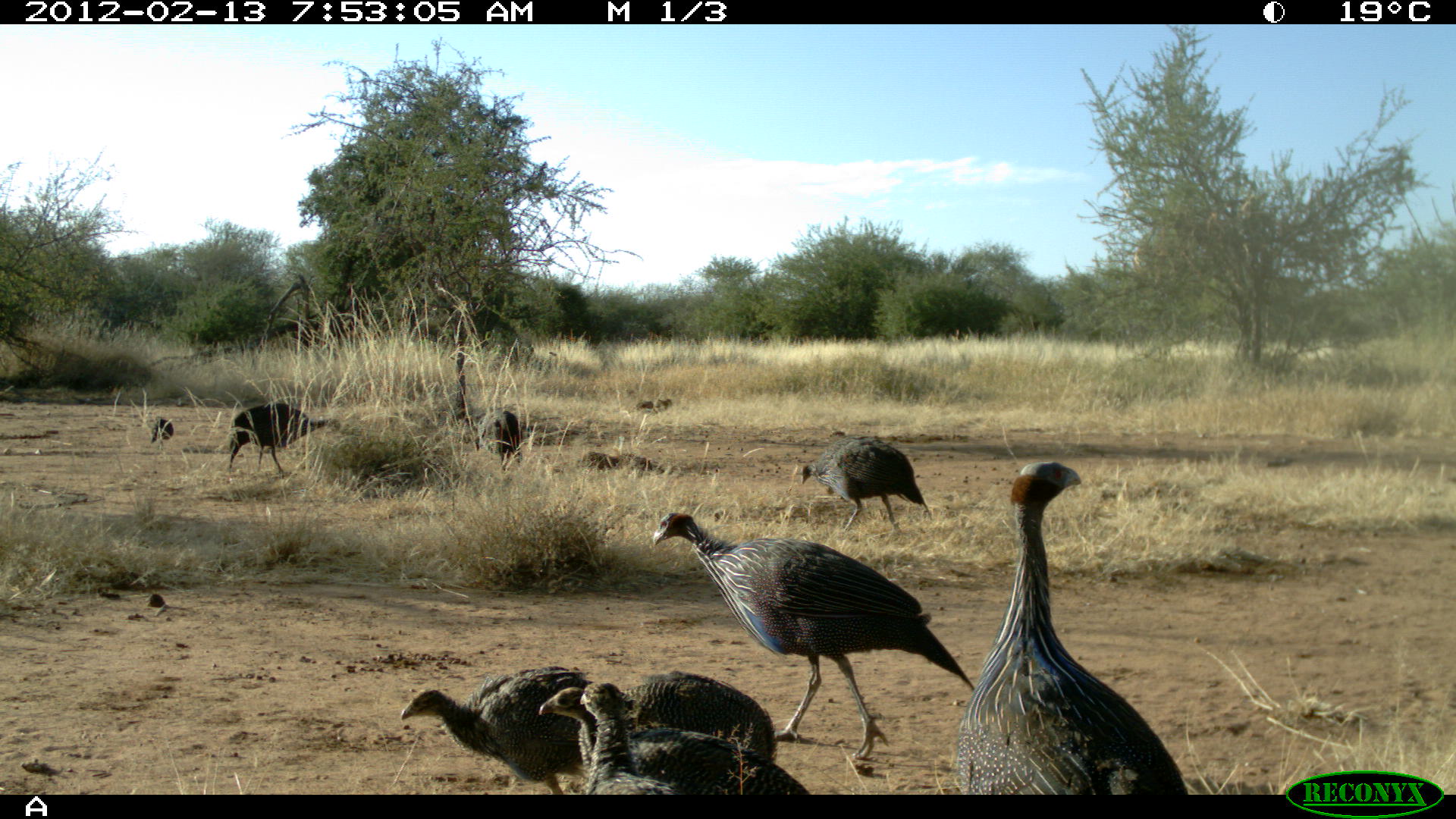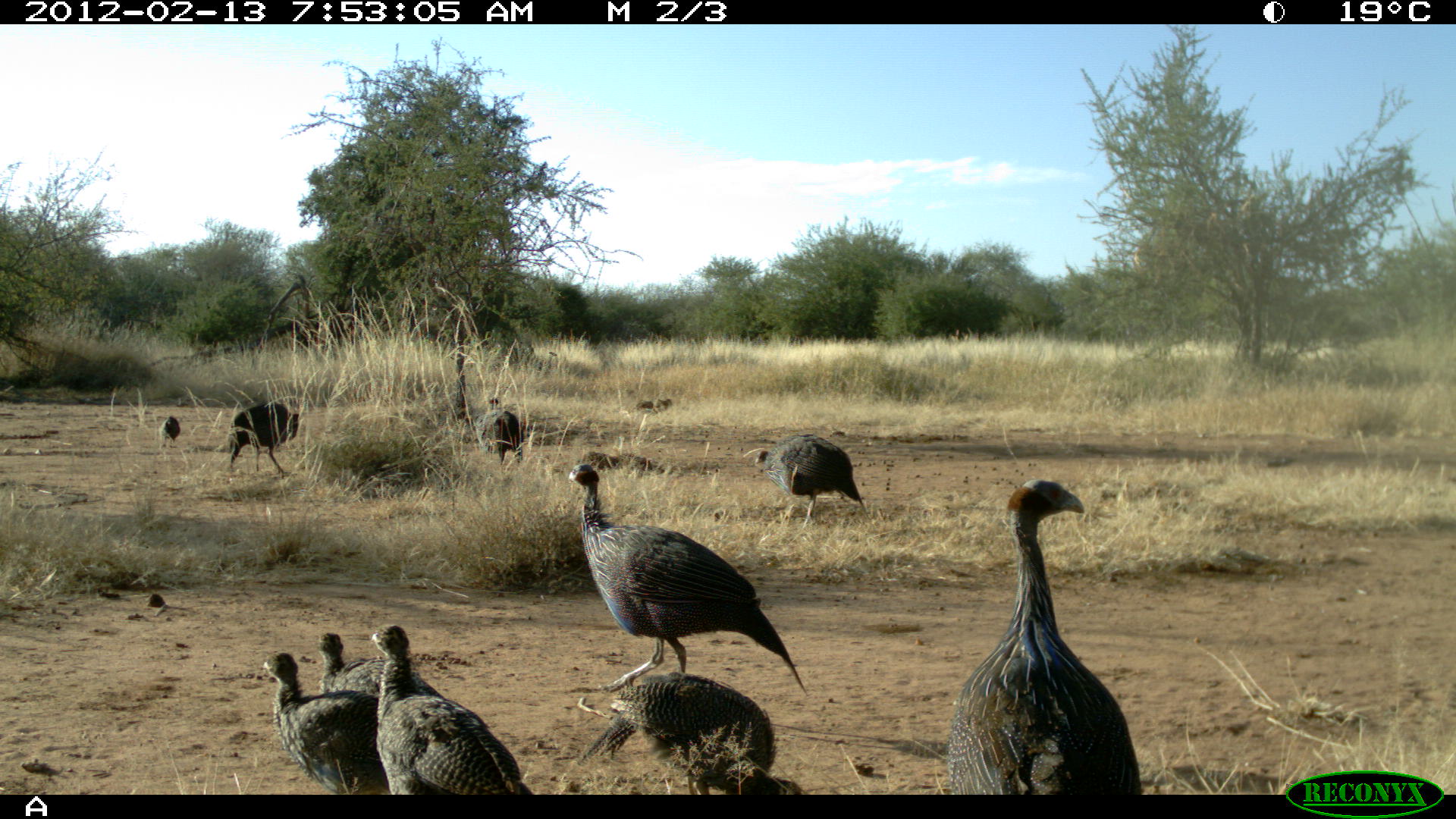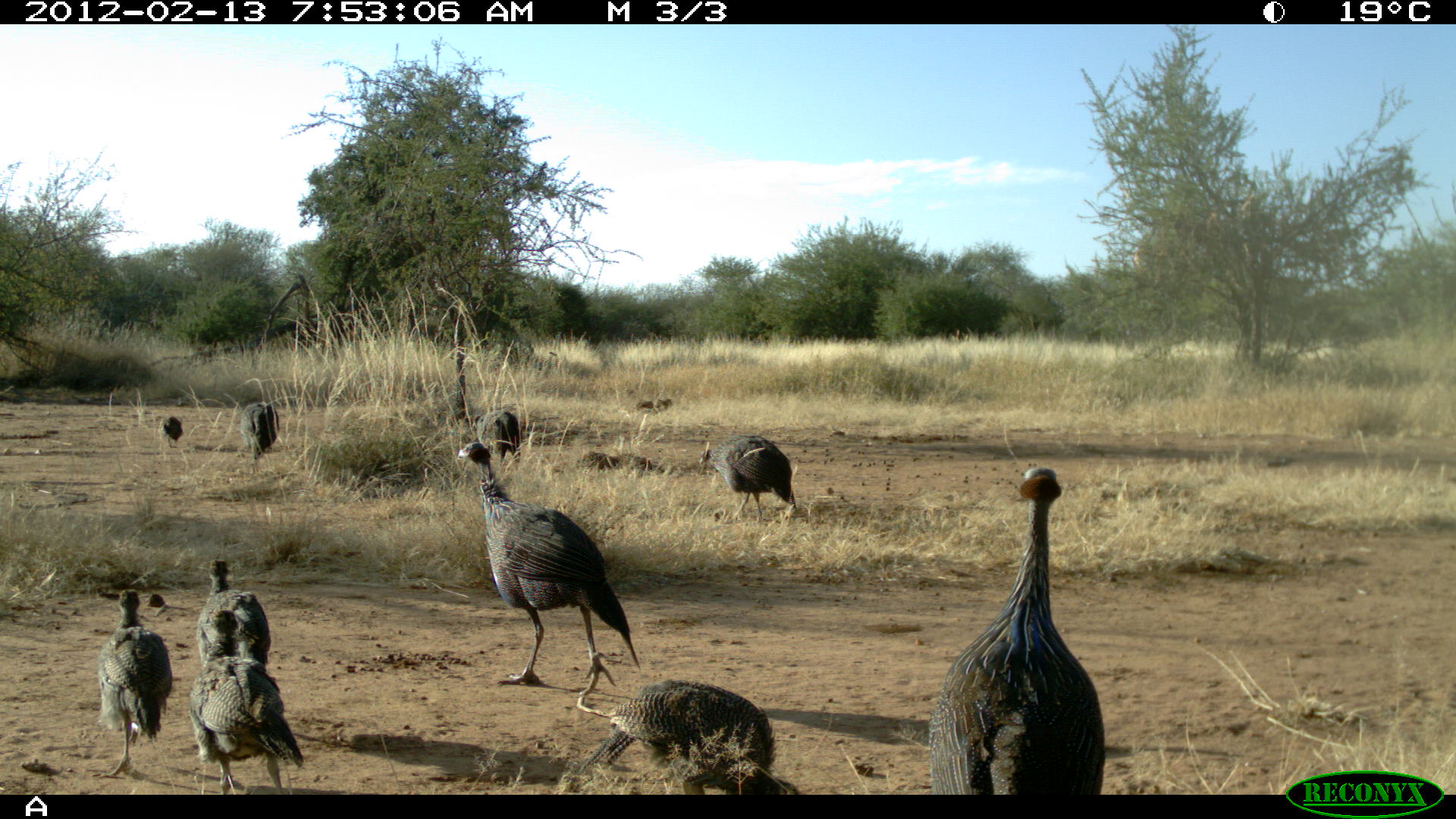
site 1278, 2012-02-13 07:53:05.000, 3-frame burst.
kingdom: Animalia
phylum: Chordata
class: Aves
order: Galliformes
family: Numididae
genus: Acryllium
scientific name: Acryllium vulturinum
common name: vulturine guineafowl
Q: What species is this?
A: Acryllium vulturinum (vulturine guineafowl).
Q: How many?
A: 9.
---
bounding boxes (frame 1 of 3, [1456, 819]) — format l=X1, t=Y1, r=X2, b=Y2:
acryllium vulturinum: l=652, t=511, r=973, b=760; l=953, t=459, r=1190, b=793; l=537, t=685, r=814, b=794; l=399, t=665, r=592, b=794; l=622, t=669, r=778, b=757; l=800, t=435, r=932, b=537; l=578, t=681, r=688, b=794; l=226, t=401, r=341, b=481; l=477, t=408, r=523, b=473; l=150, t=417, r=175, b=450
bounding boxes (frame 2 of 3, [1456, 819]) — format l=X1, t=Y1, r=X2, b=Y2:
acryllium vulturinum: l=944, t=474, r=1133, b=792; l=566, t=462, r=806, b=694; l=364, t=623, r=539, b=793; l=579, t=670, r=798, b=792; l=261, t=651, r=381, b=793; l=753, t=431, r=870, b=527; l=309, t=630, r=443, b=697; l=225, t=400, r=301, b=478; l=474, t=395, r=524, b=468; l=158, t=415, r=182, b=448; l=634, t=397, r=674, b=415